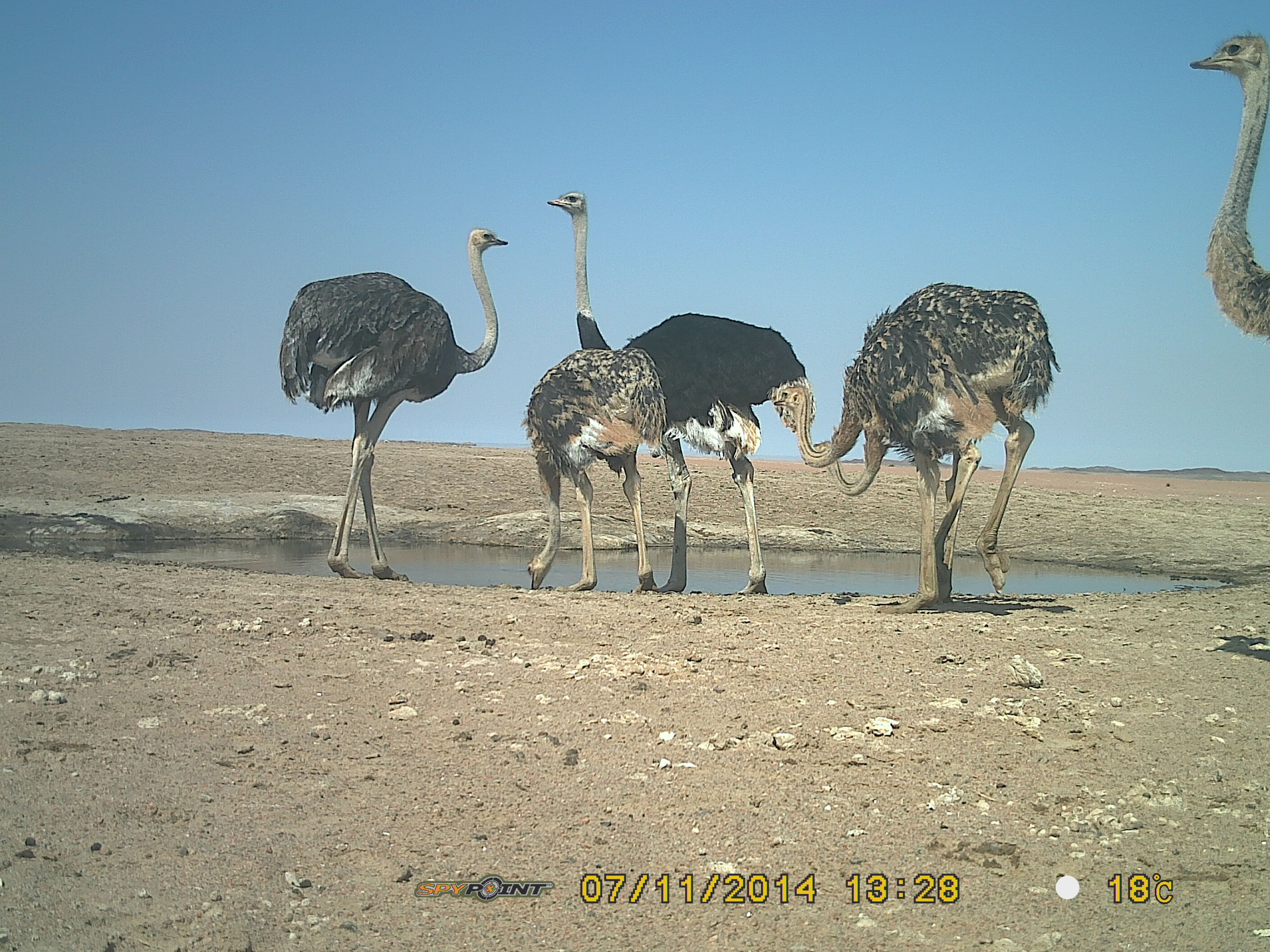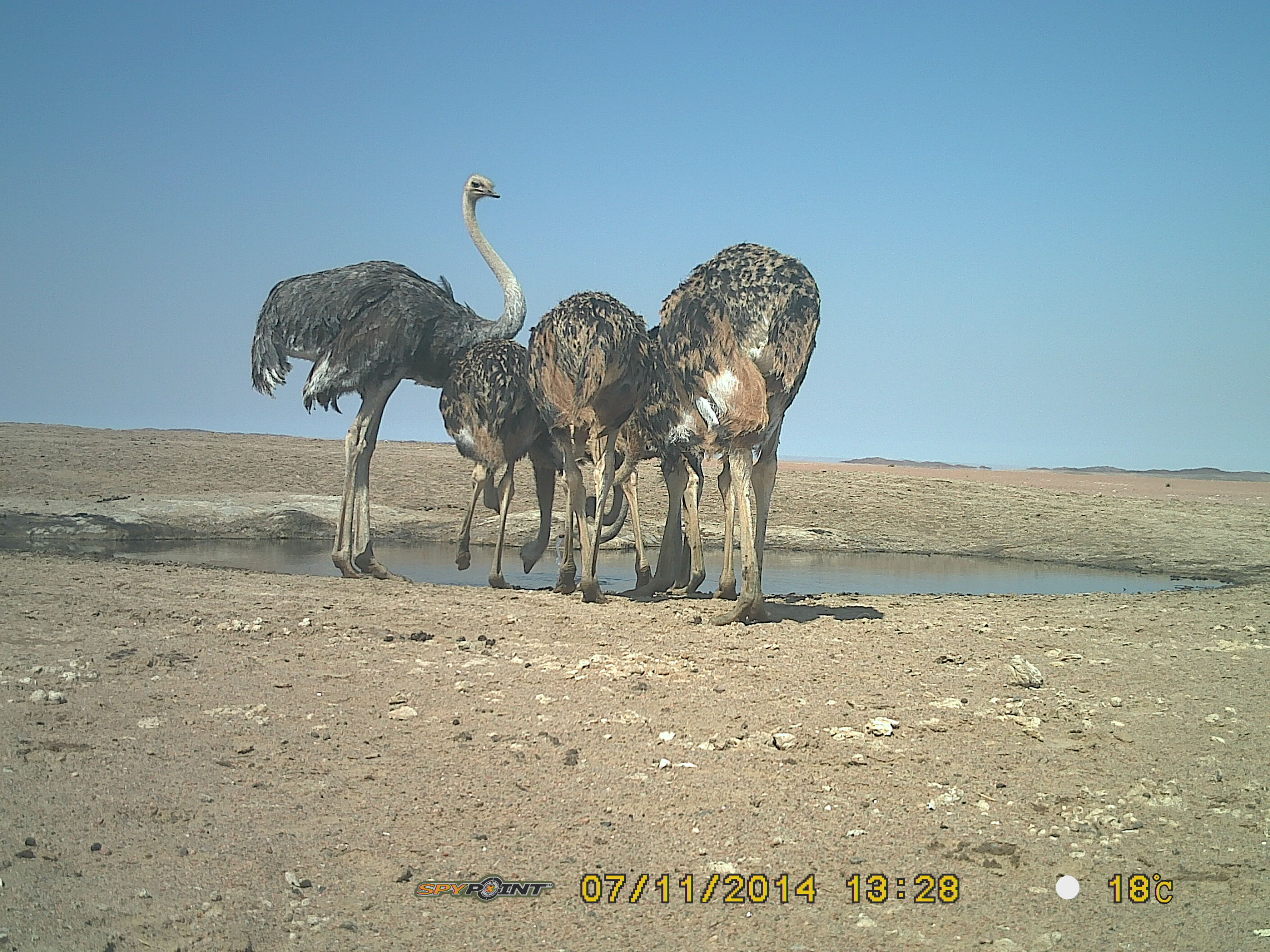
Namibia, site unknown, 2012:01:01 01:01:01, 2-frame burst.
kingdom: Animalia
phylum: Chordata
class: Aves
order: Struthioniformes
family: Struthionidae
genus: Struthio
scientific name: Struthio camelus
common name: common ostrich